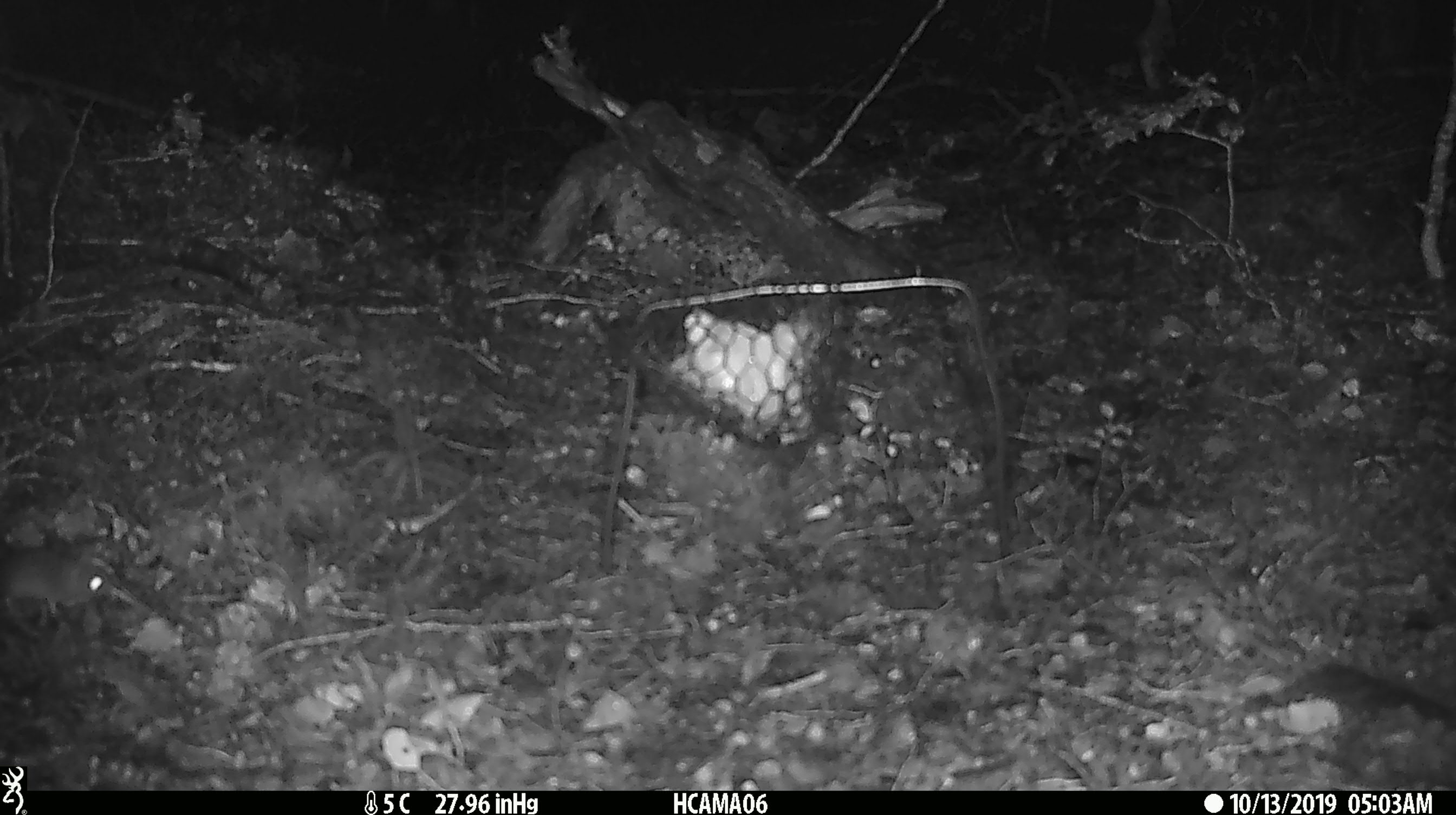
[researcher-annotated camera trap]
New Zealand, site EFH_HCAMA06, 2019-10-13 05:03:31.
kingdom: Animalia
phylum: Chordata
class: Mammalia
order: Rodentia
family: Muridae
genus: Mus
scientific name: Mus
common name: mouse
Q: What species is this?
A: Mouse (Mus).